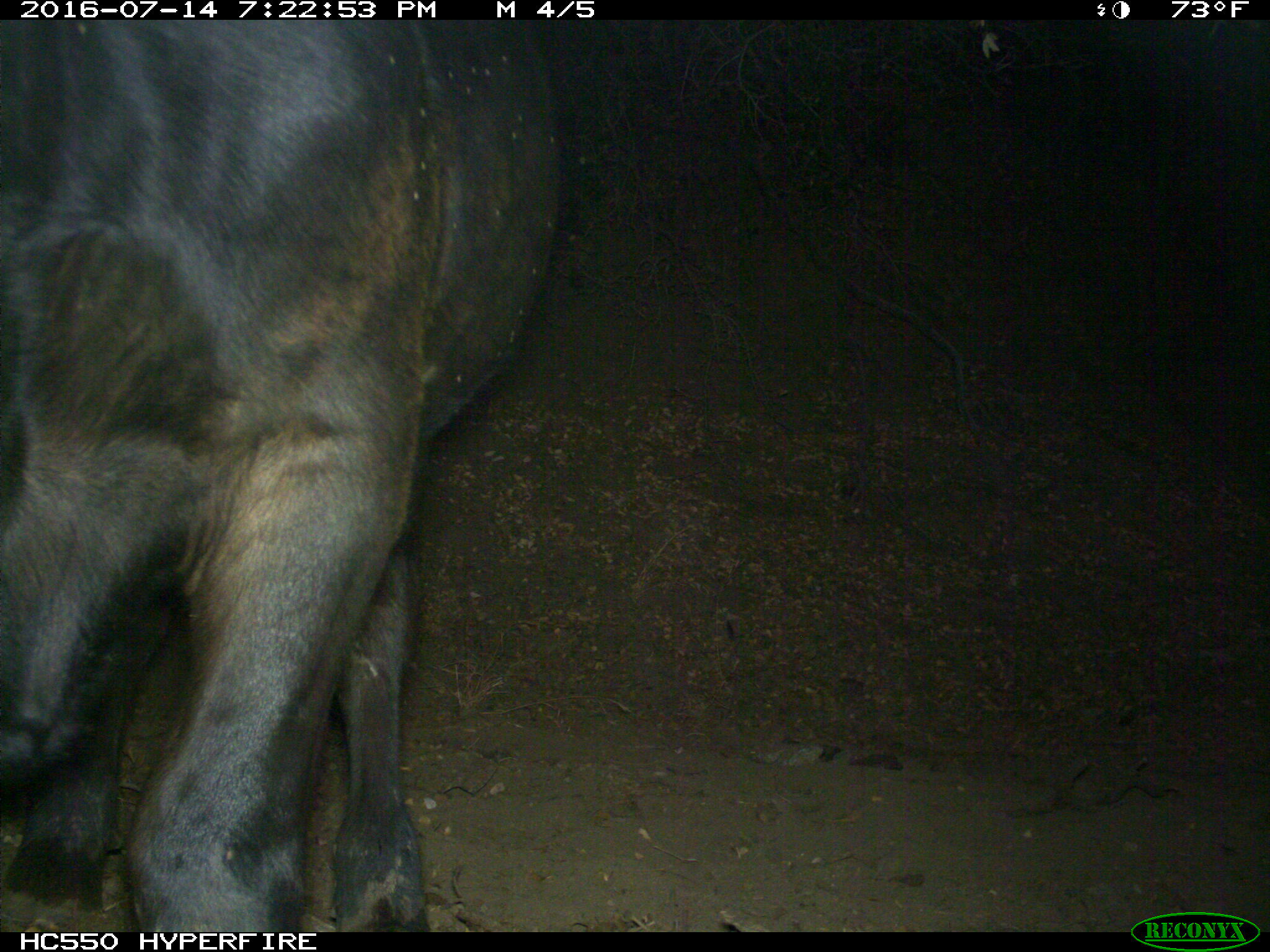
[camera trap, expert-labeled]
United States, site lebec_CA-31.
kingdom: Animalia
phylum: Chordata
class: Mammalia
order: Artiodactyla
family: Bovidae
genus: Bos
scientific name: Bos taurus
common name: domestic cow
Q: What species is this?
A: Bos taurus (domestic cow).